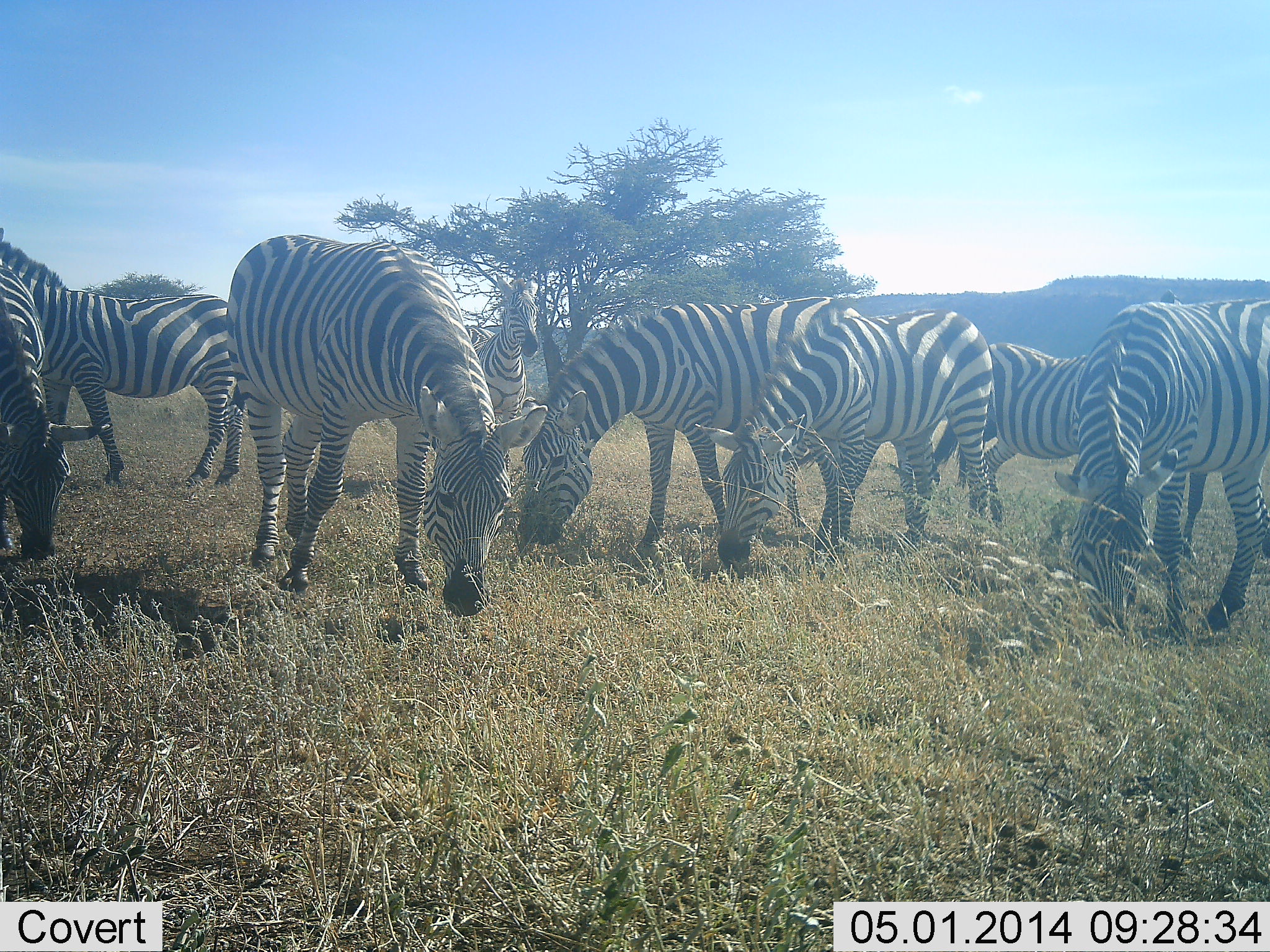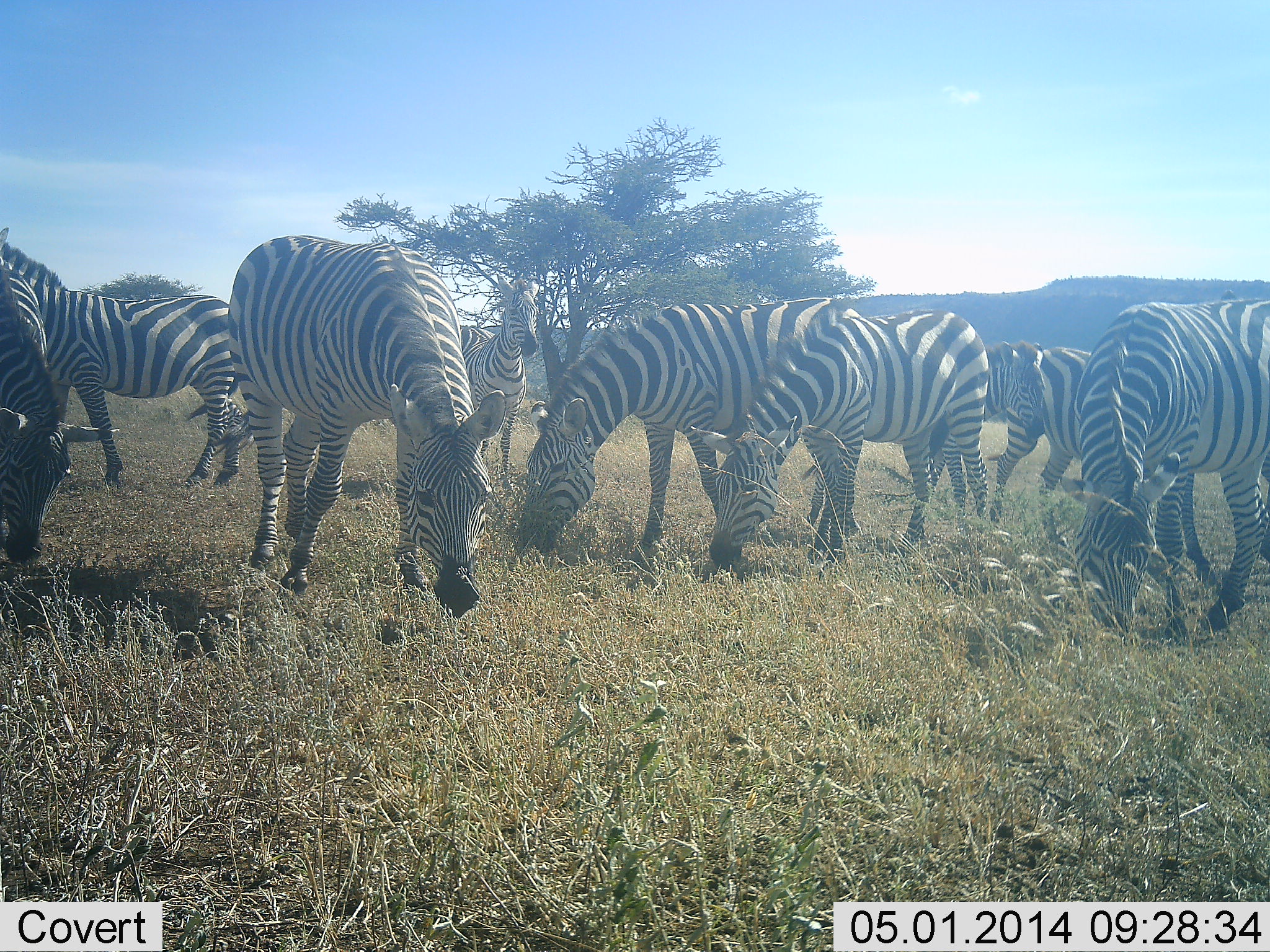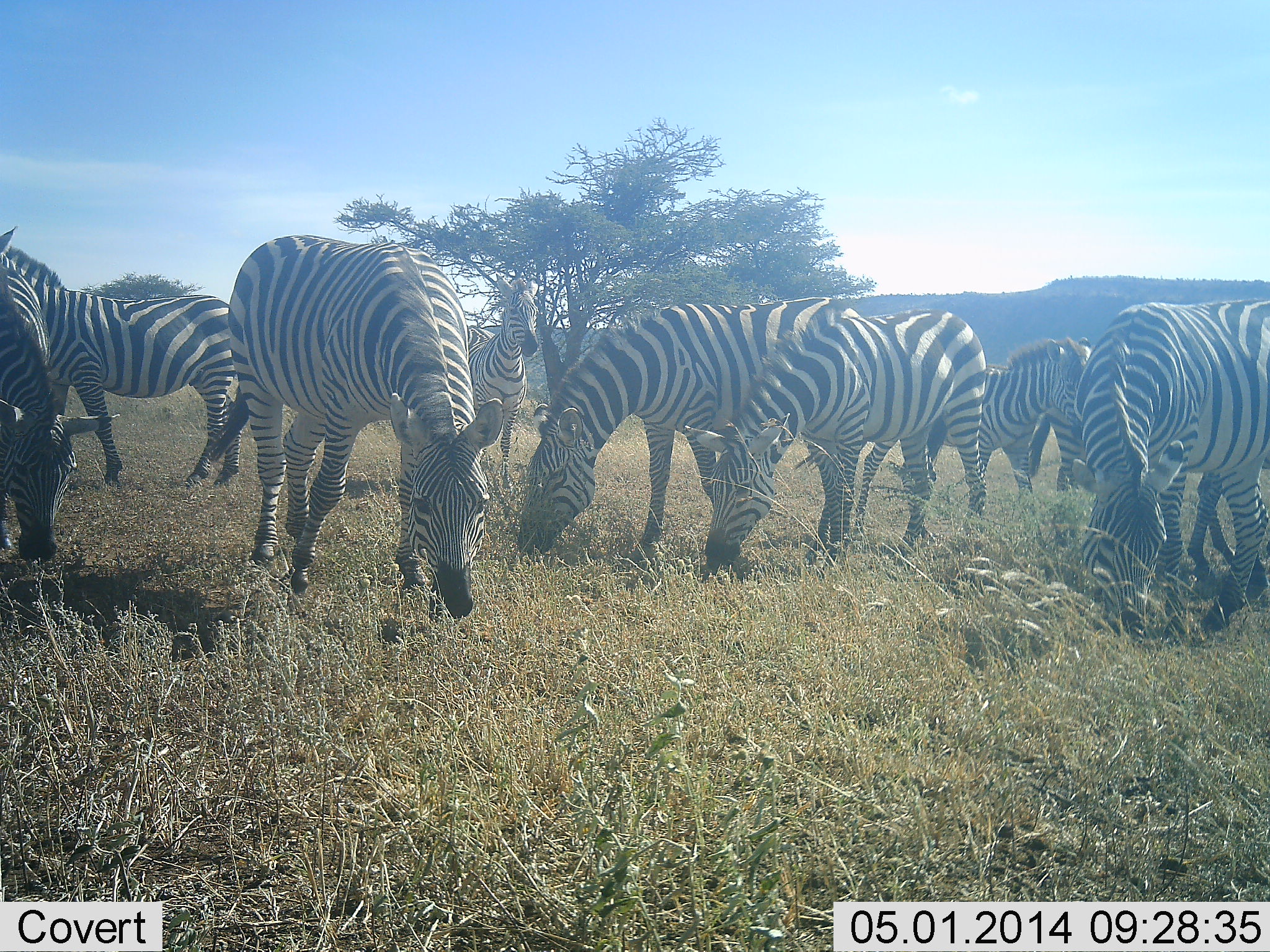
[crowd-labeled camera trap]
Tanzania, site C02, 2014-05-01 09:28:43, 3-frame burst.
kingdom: Animalia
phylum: Chordata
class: Mammalia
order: Perissodactyla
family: Equidae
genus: Equus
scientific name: Equus quagga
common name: plains zebra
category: zebra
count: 9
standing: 39%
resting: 7%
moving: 16%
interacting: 3%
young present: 3%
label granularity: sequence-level